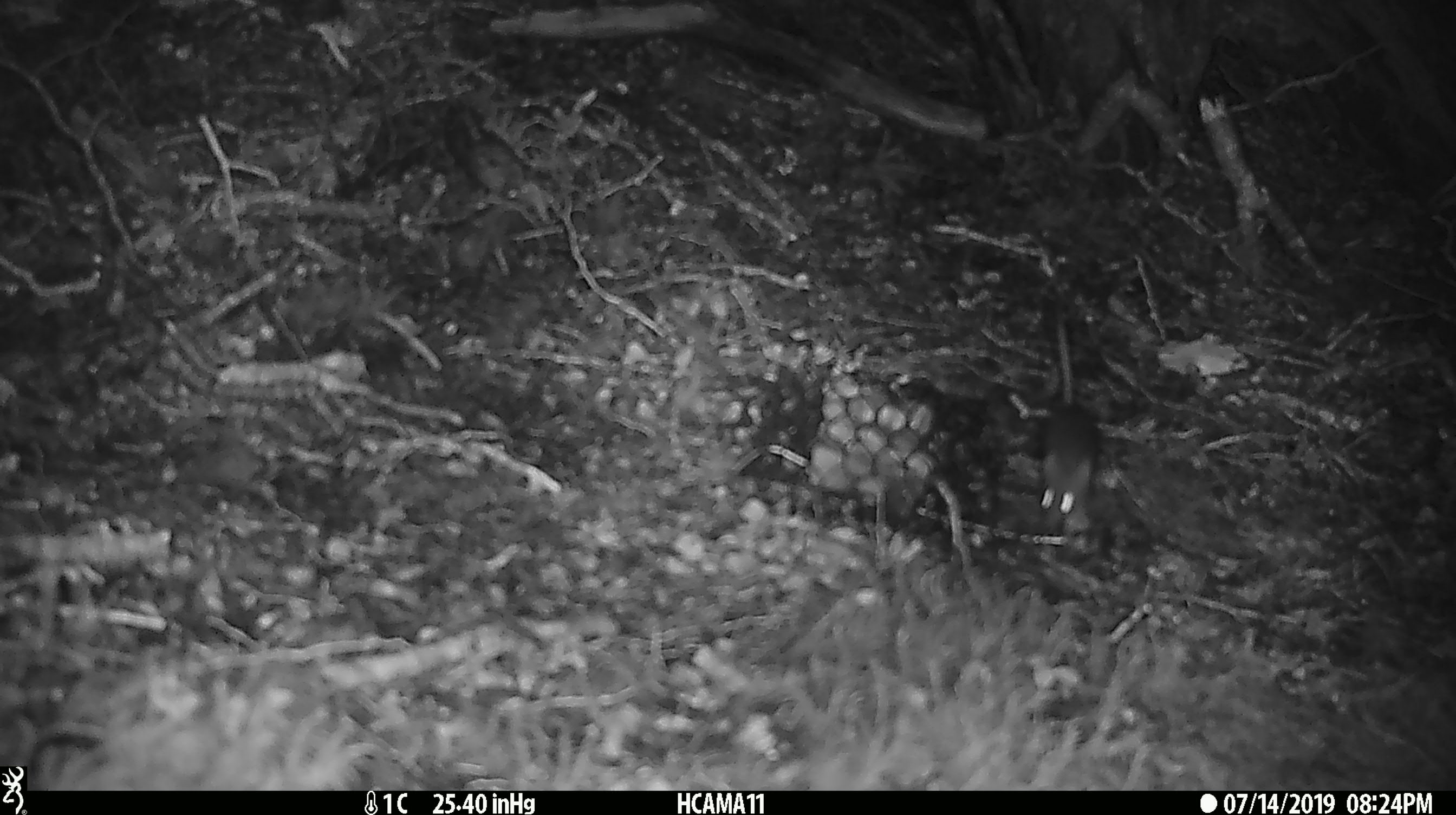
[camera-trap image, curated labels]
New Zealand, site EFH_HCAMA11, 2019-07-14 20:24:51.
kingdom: Animalia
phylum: Chordata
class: Mammalia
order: Rodentia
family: Muridae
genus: Mus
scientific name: Mus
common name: mouse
Mouse (Mus).